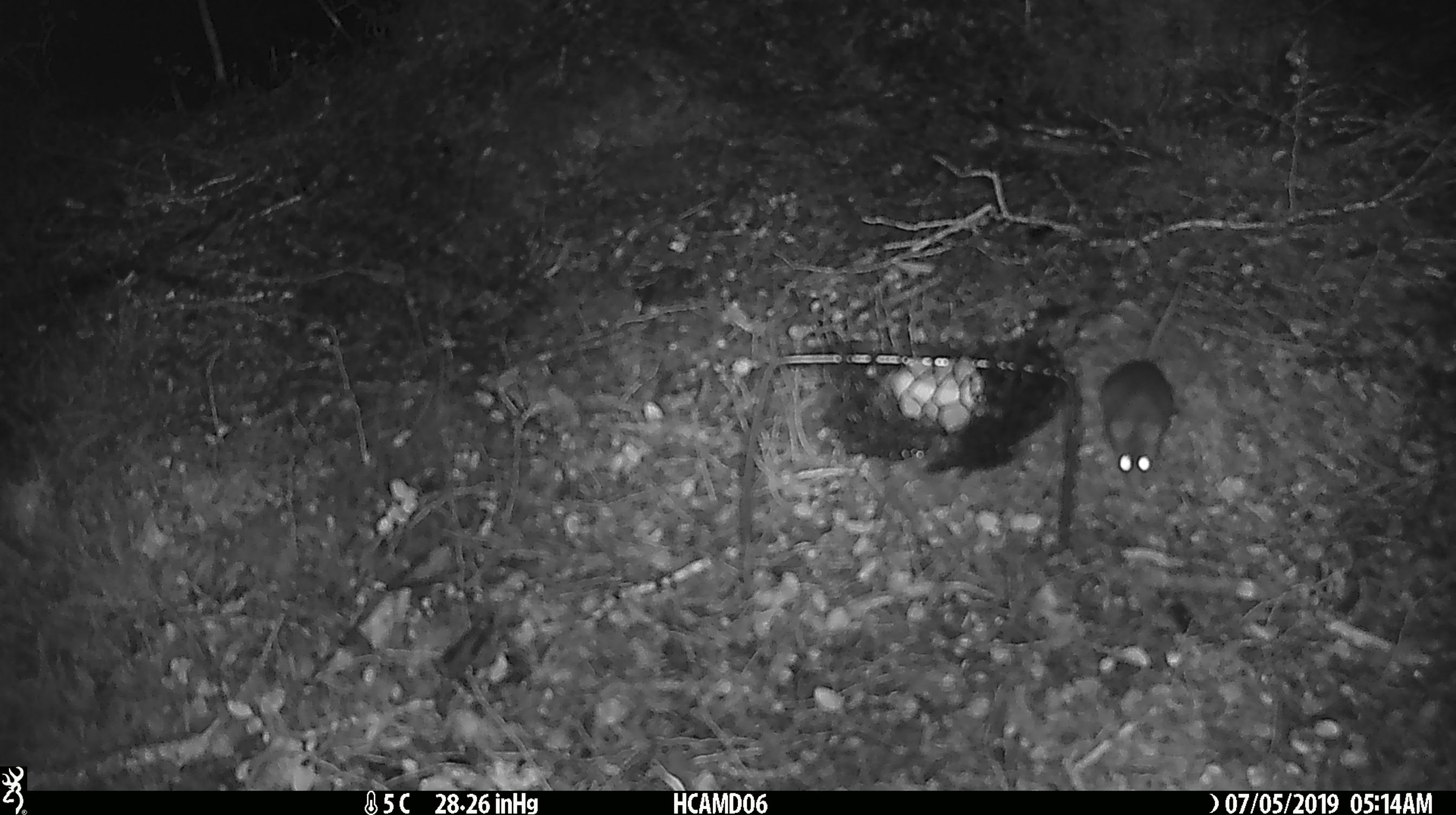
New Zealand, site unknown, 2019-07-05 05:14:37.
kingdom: Animalia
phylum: Chordata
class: Mammalia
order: Rodentia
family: Muridae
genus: Mus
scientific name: Mus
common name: mouse